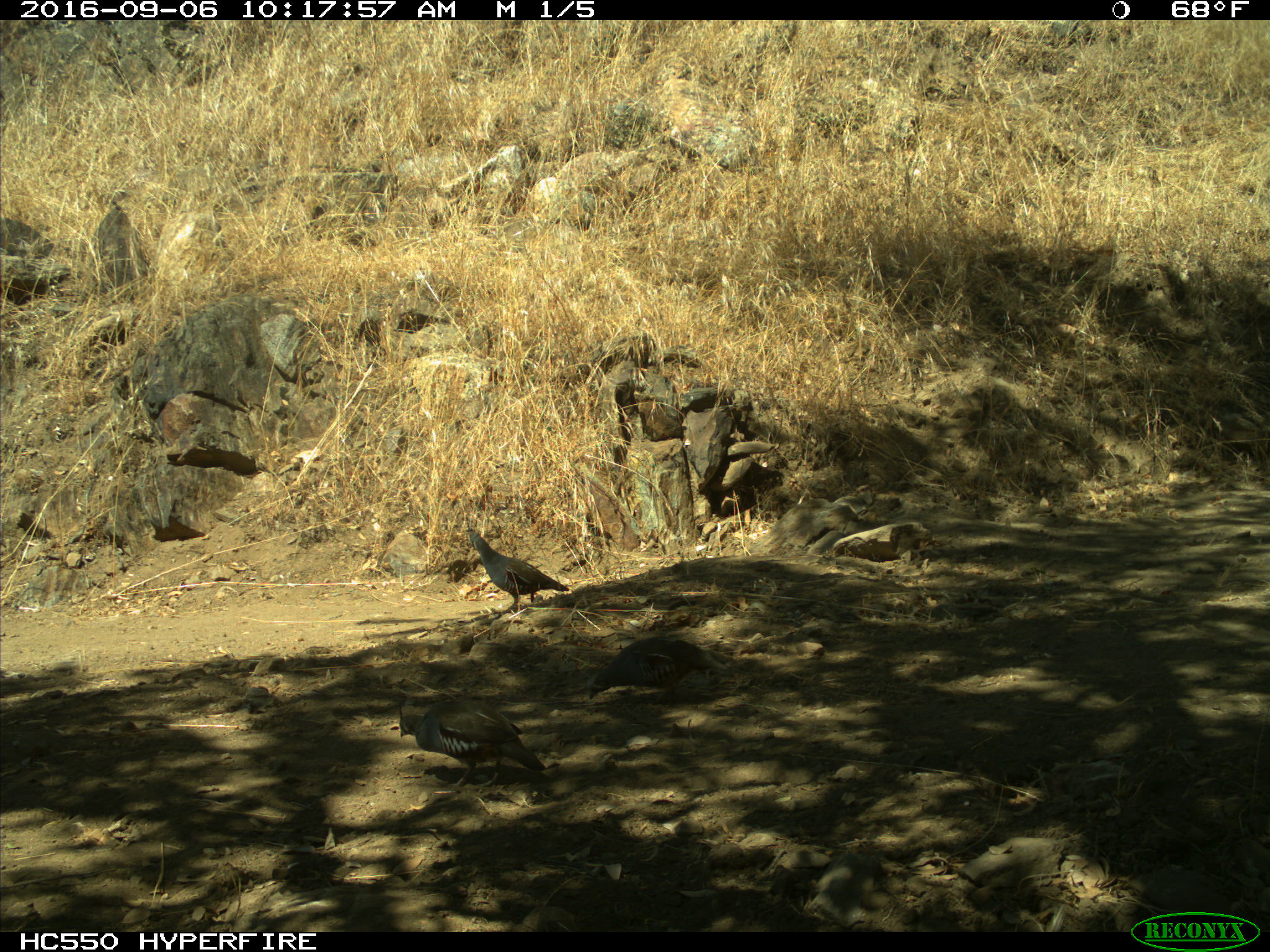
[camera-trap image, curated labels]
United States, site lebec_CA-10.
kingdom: Animalia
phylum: Chordata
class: Aves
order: Galliformes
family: Odontophoridae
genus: Callipepla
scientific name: Callipepla californica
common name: california quail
Callipepla californica (california quail).